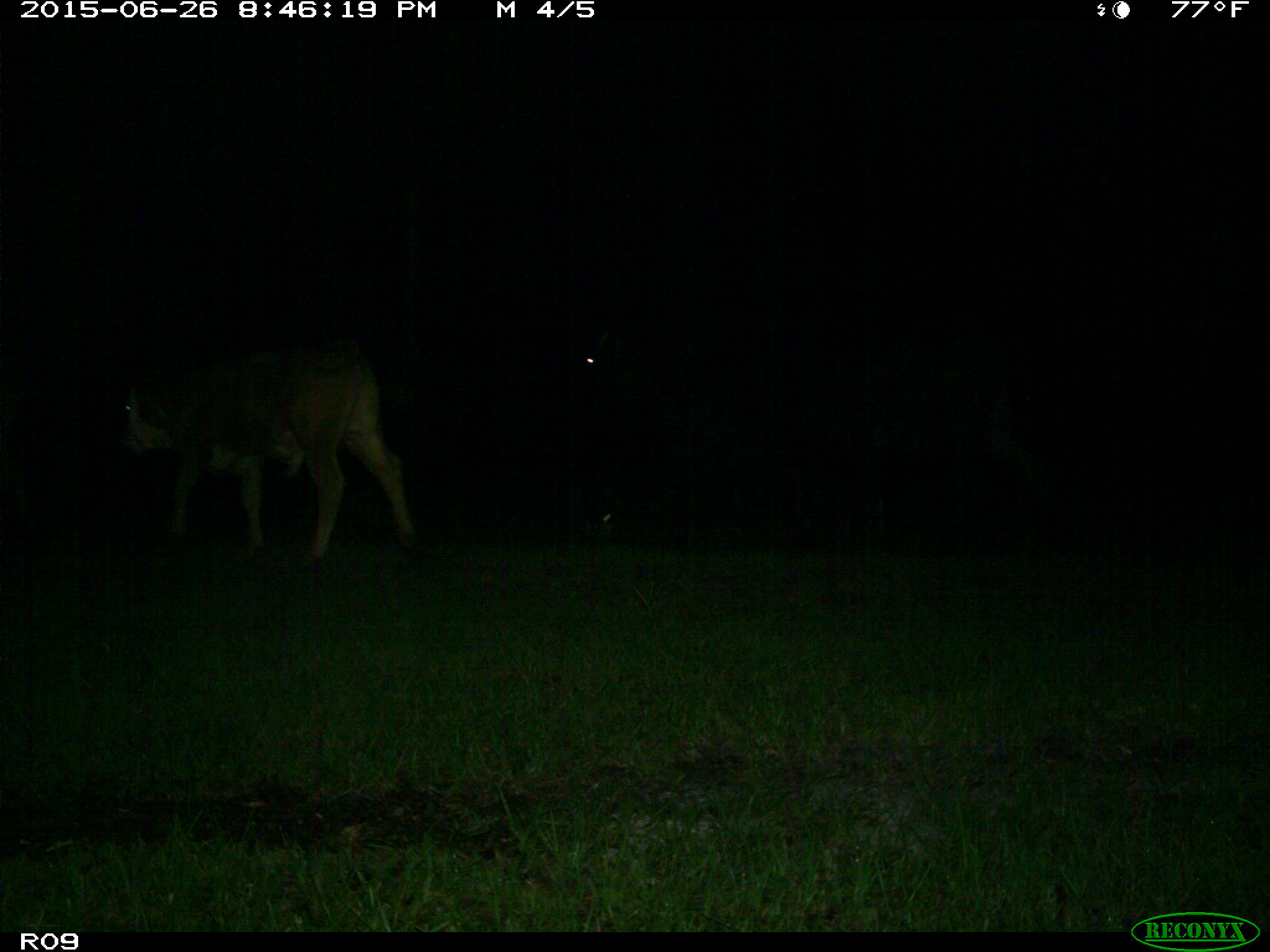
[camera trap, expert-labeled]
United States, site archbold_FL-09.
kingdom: Animalia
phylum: Chordata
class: Mammalia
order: Artiodactyla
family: Bovidae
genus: Bos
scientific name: Bos taurus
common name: domestic cow